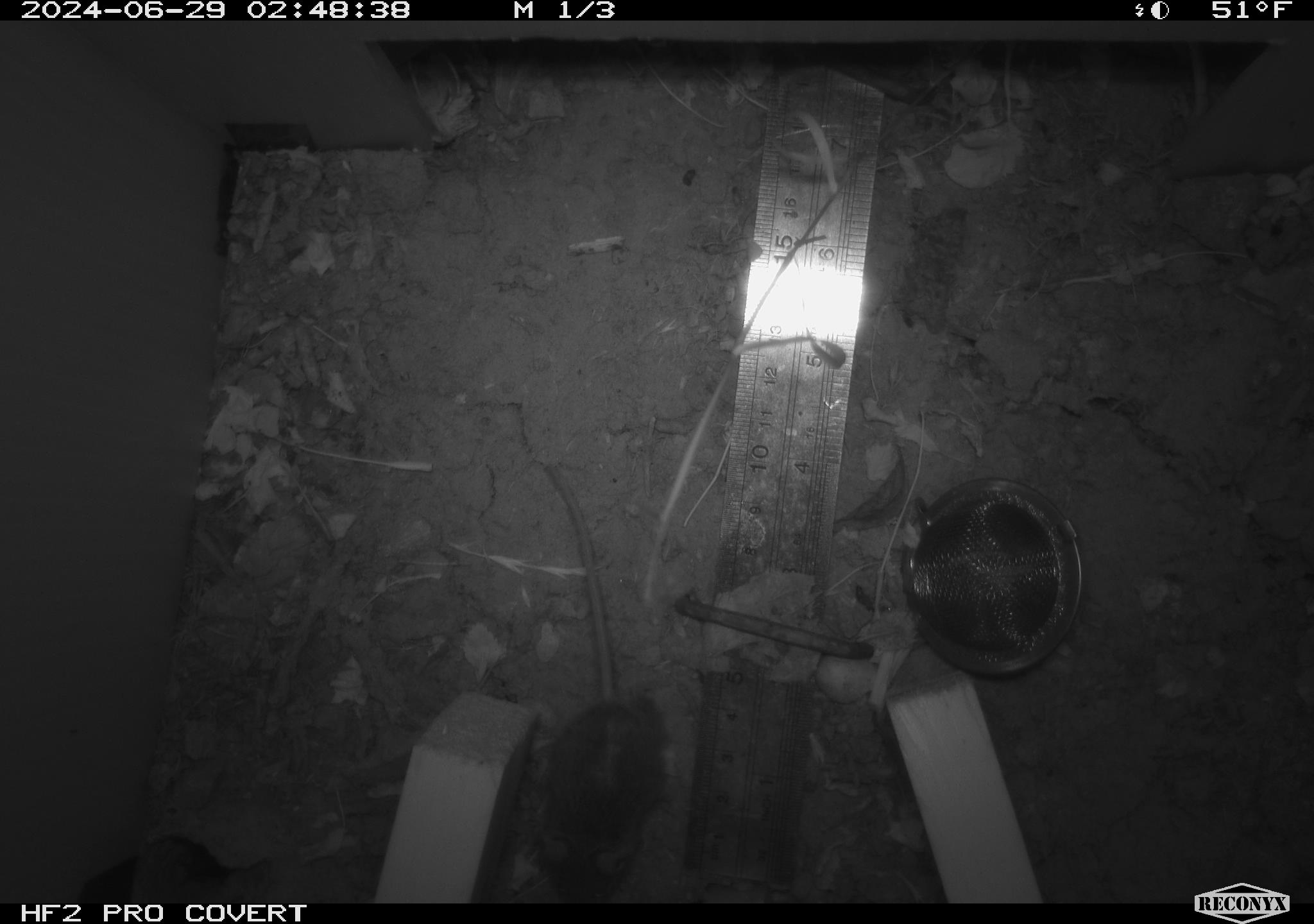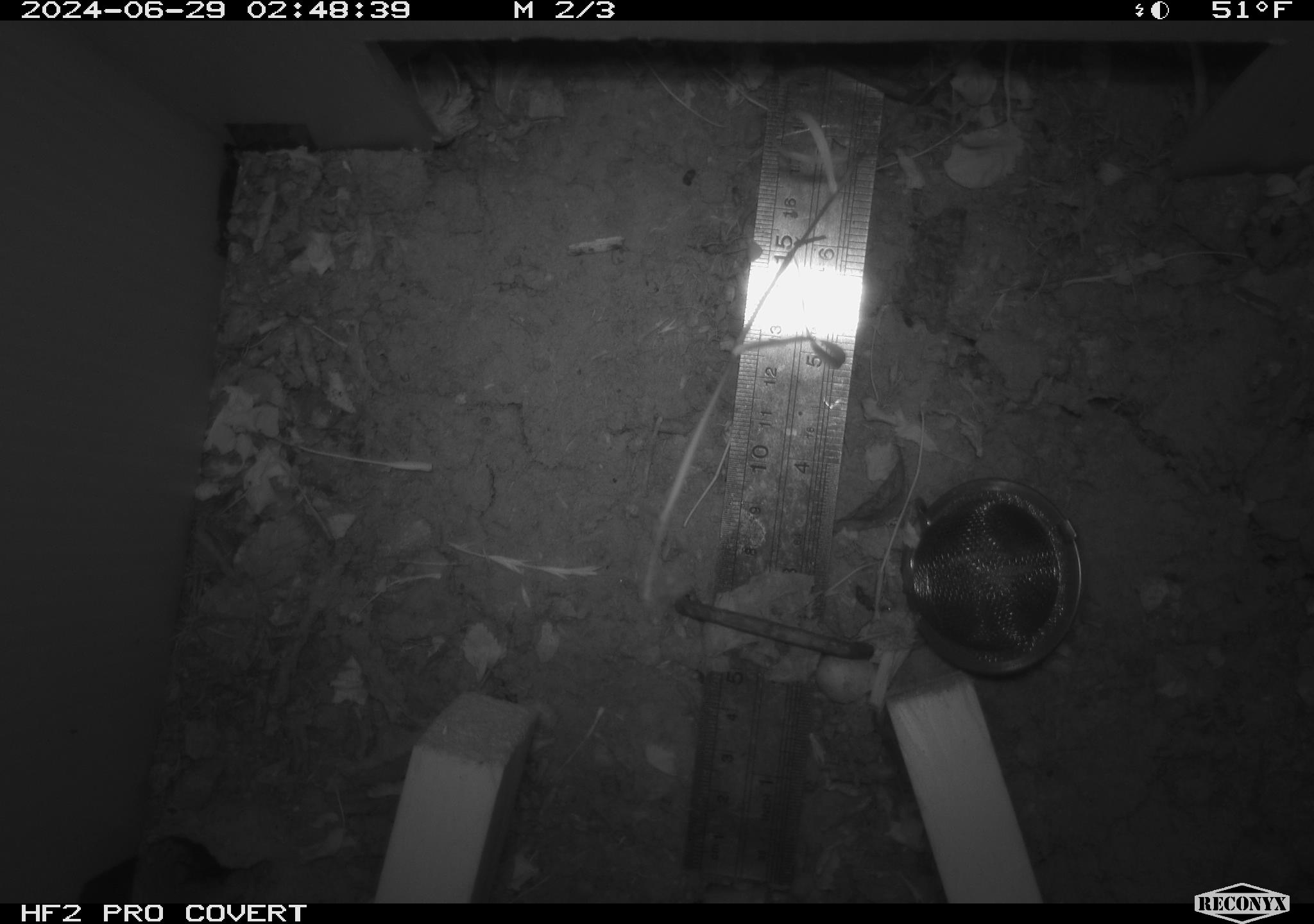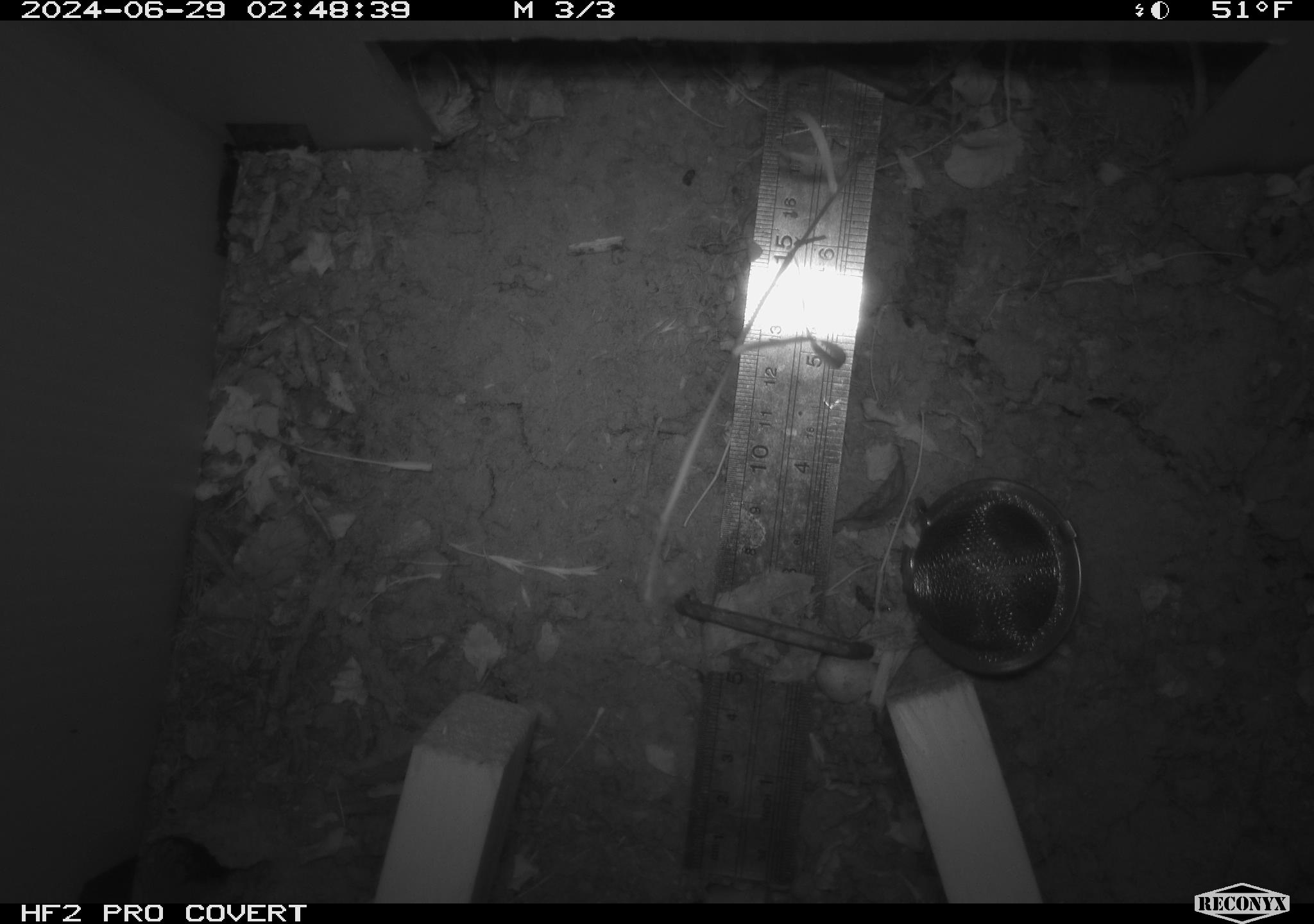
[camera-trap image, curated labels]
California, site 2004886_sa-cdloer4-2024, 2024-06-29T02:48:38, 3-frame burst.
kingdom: Animalia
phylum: Chordata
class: Mammalia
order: Rodentia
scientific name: Rodentia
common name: rodent